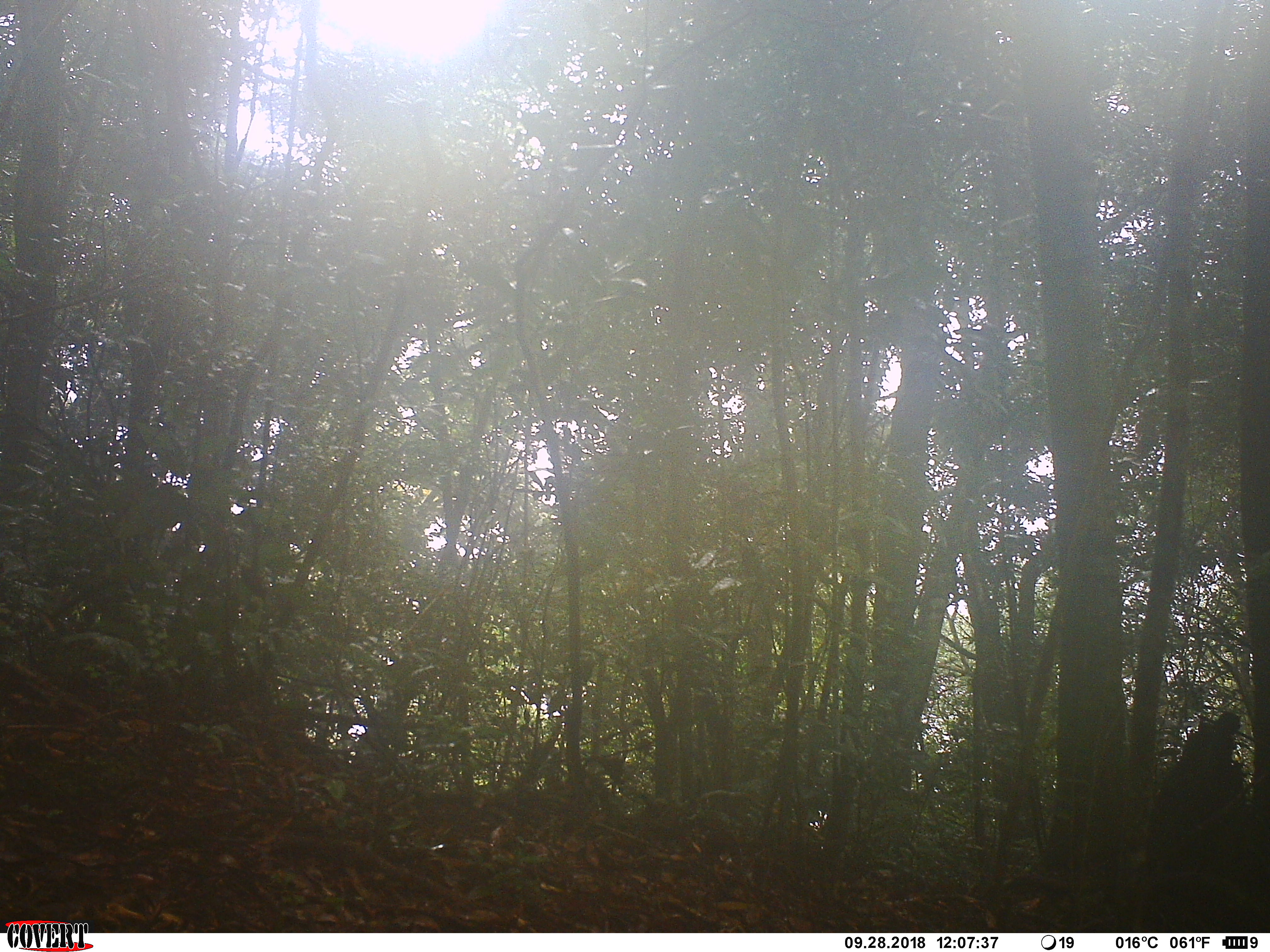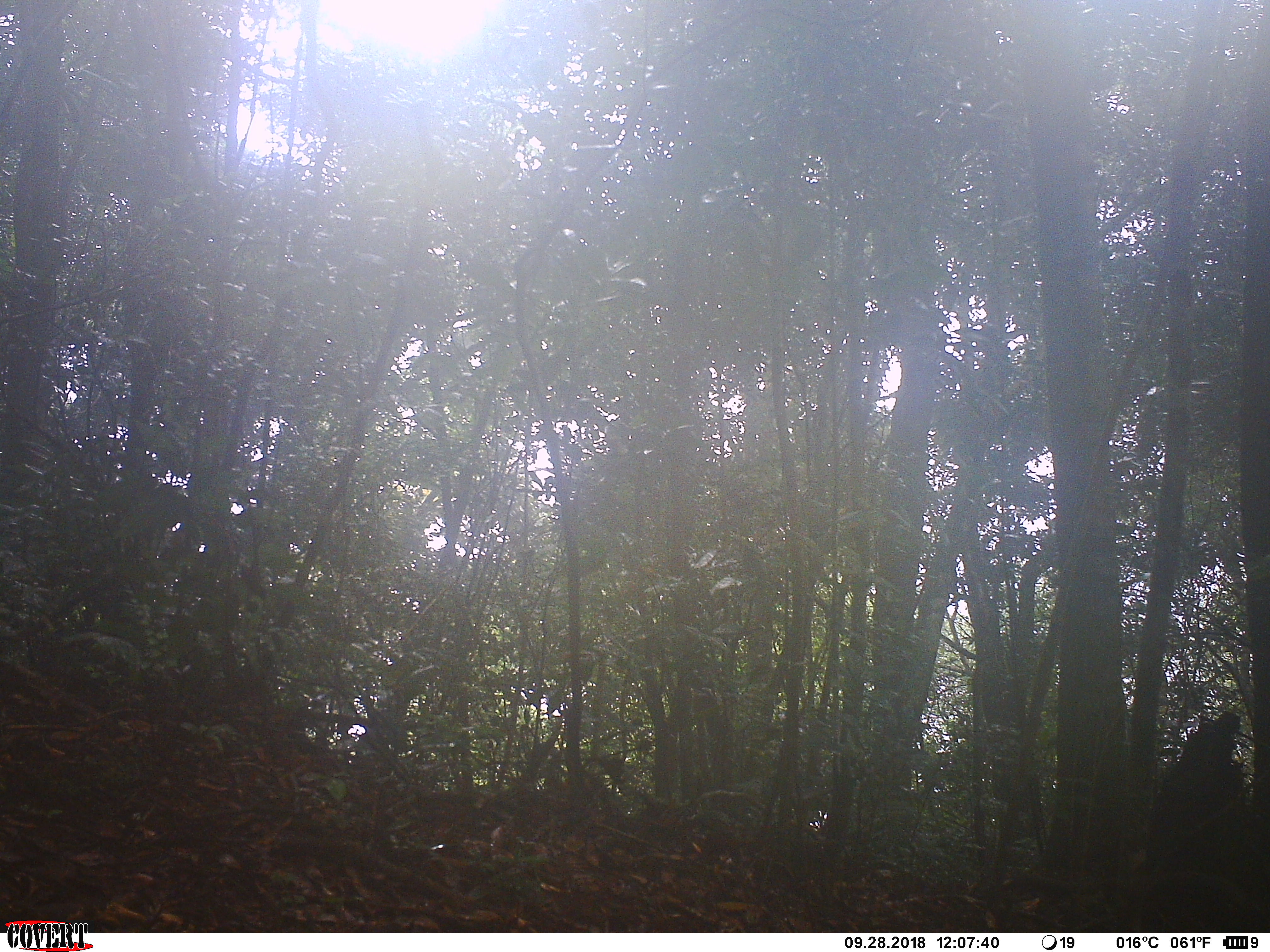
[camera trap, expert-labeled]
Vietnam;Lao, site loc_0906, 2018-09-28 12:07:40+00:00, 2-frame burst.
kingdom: Animalia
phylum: Chordata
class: Mammalia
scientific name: Mammalia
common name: mammal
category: unidentified small mammal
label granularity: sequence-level